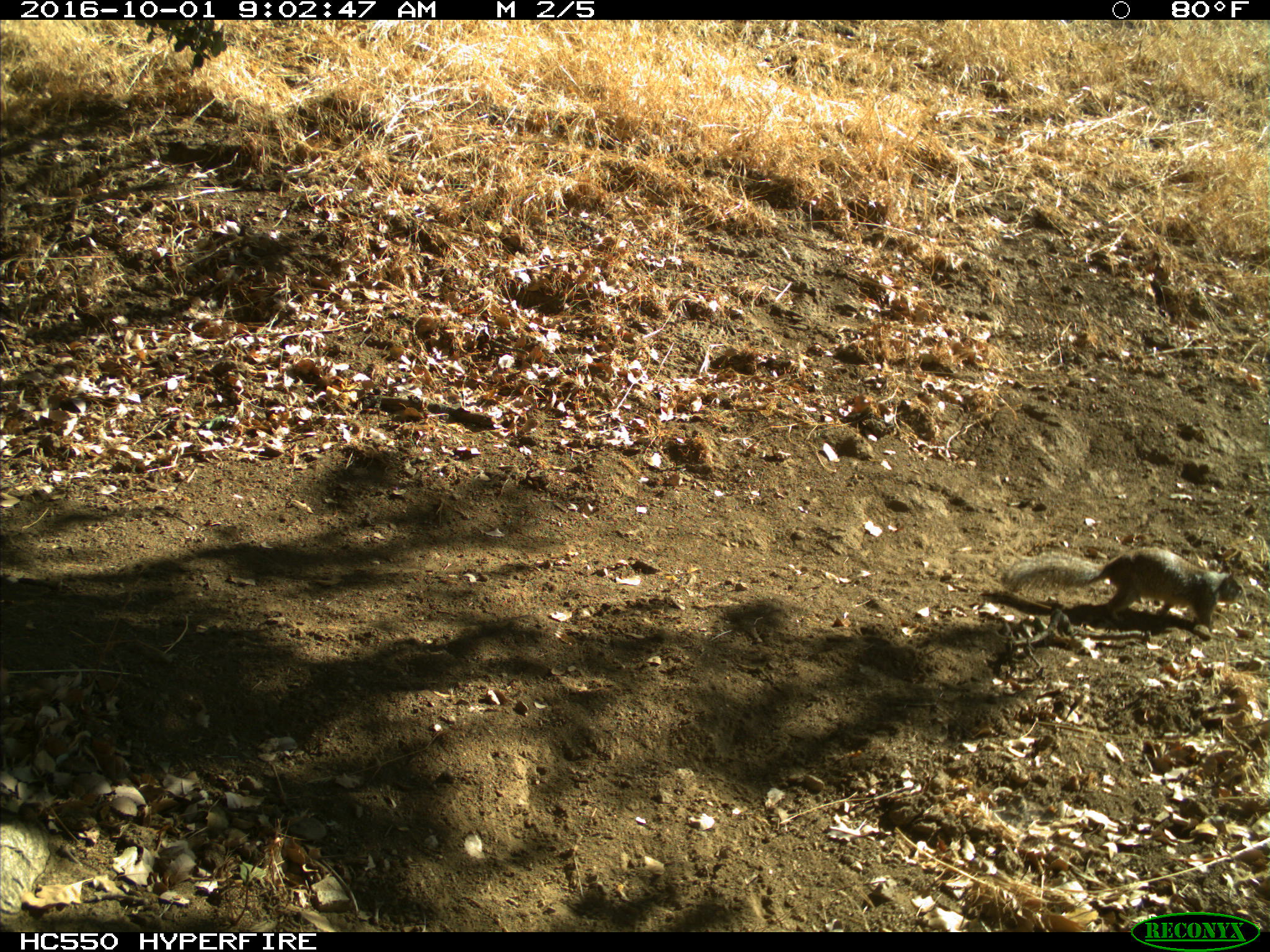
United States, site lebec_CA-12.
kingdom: Animalia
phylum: Chordata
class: Mammalia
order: Rodentia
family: Sciuridae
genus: Otospermophilus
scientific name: Otospermophilus beecheyi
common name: california ground squirrel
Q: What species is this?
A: Otospermophilus beecheyi (california ground squirrel).